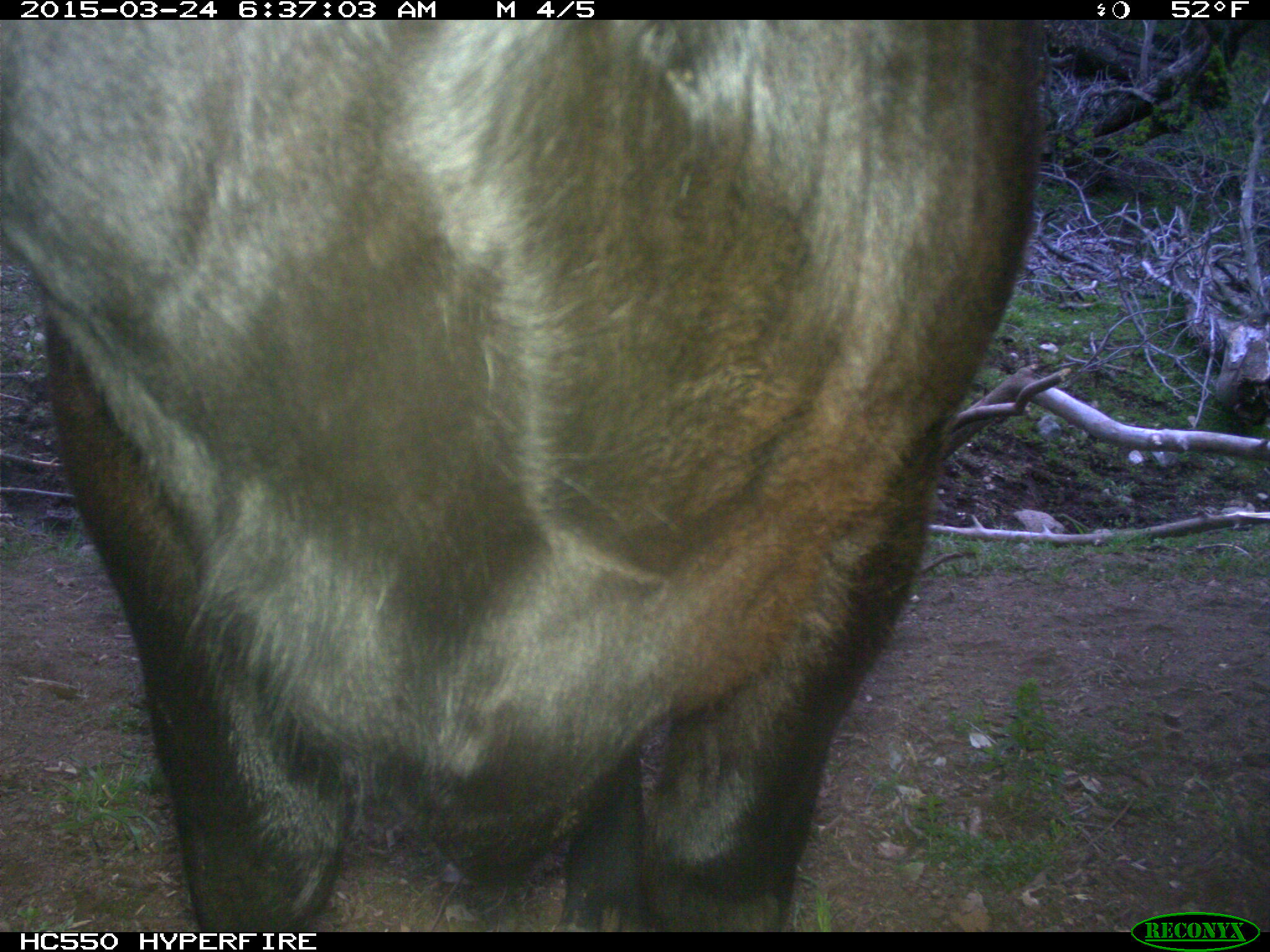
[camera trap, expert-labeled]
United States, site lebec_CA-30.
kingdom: Animalia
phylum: Chordata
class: Mammalia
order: Artiodactyla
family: Bovidae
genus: Bos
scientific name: Bos taurus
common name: domestic cow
Bos taurus (domestic cow).